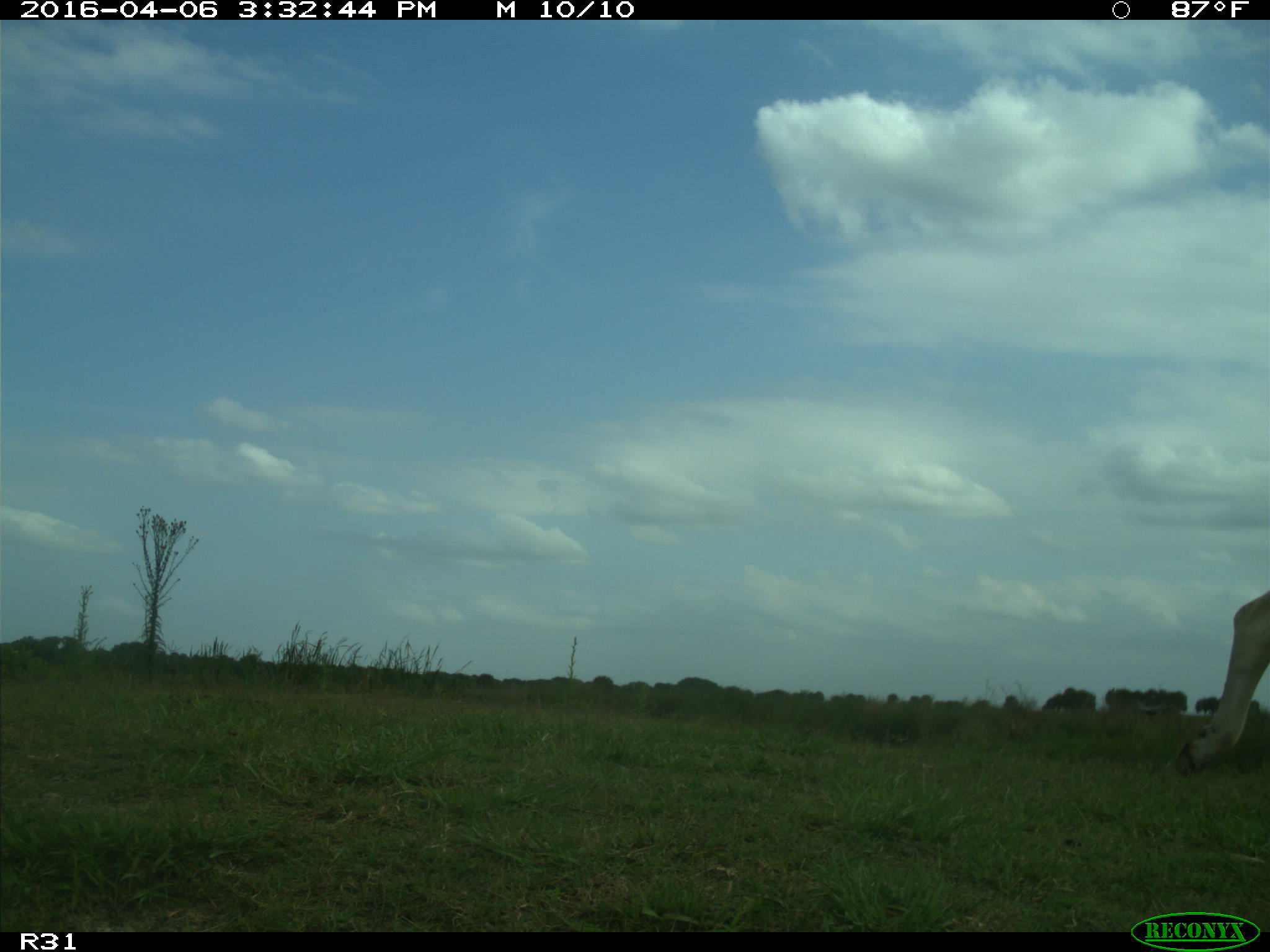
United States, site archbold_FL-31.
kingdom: Animalia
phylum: Chordata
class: Mammalia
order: Artiodactyla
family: Bovidae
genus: Bos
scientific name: Bos taurus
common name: domestic cow